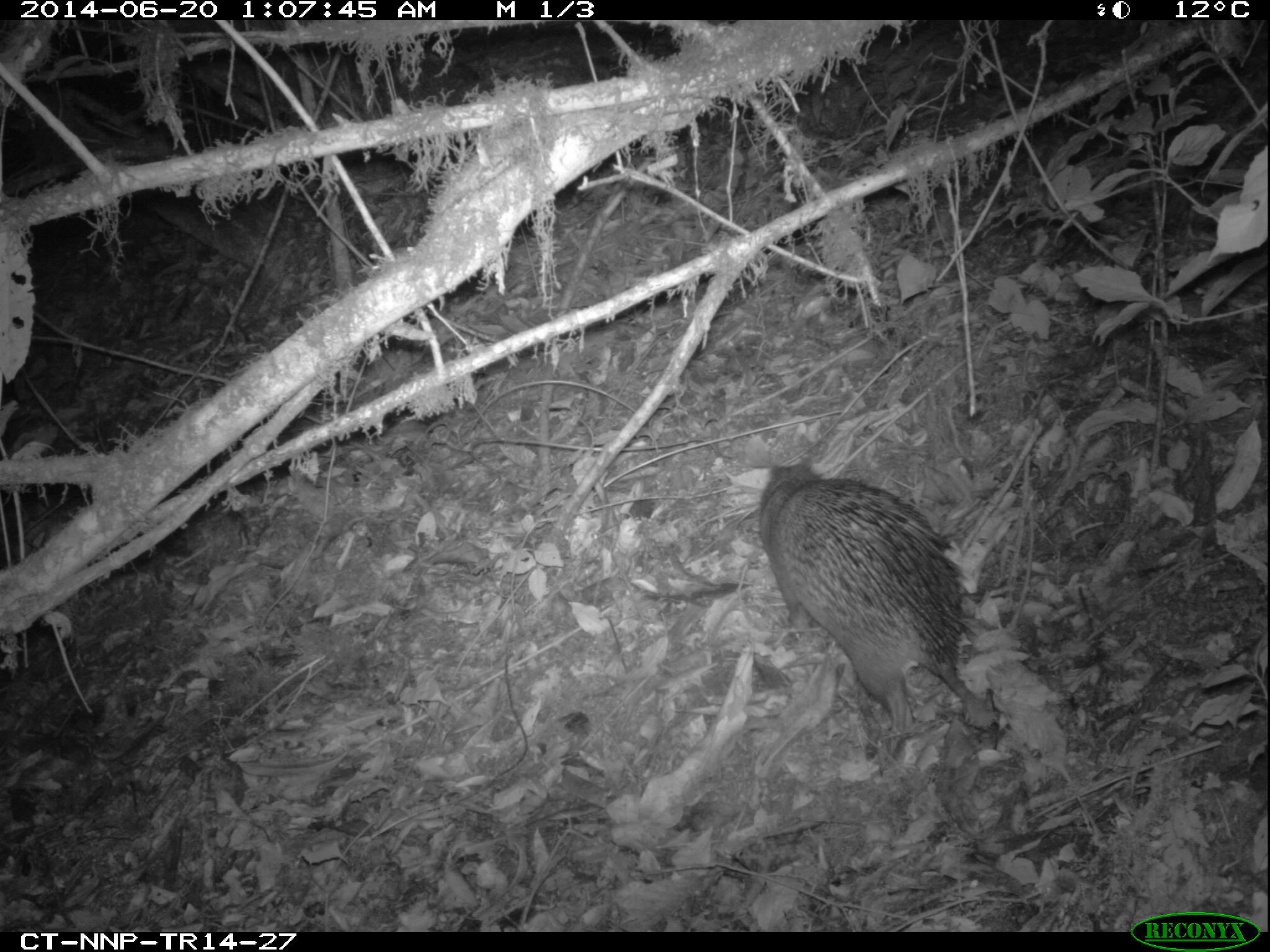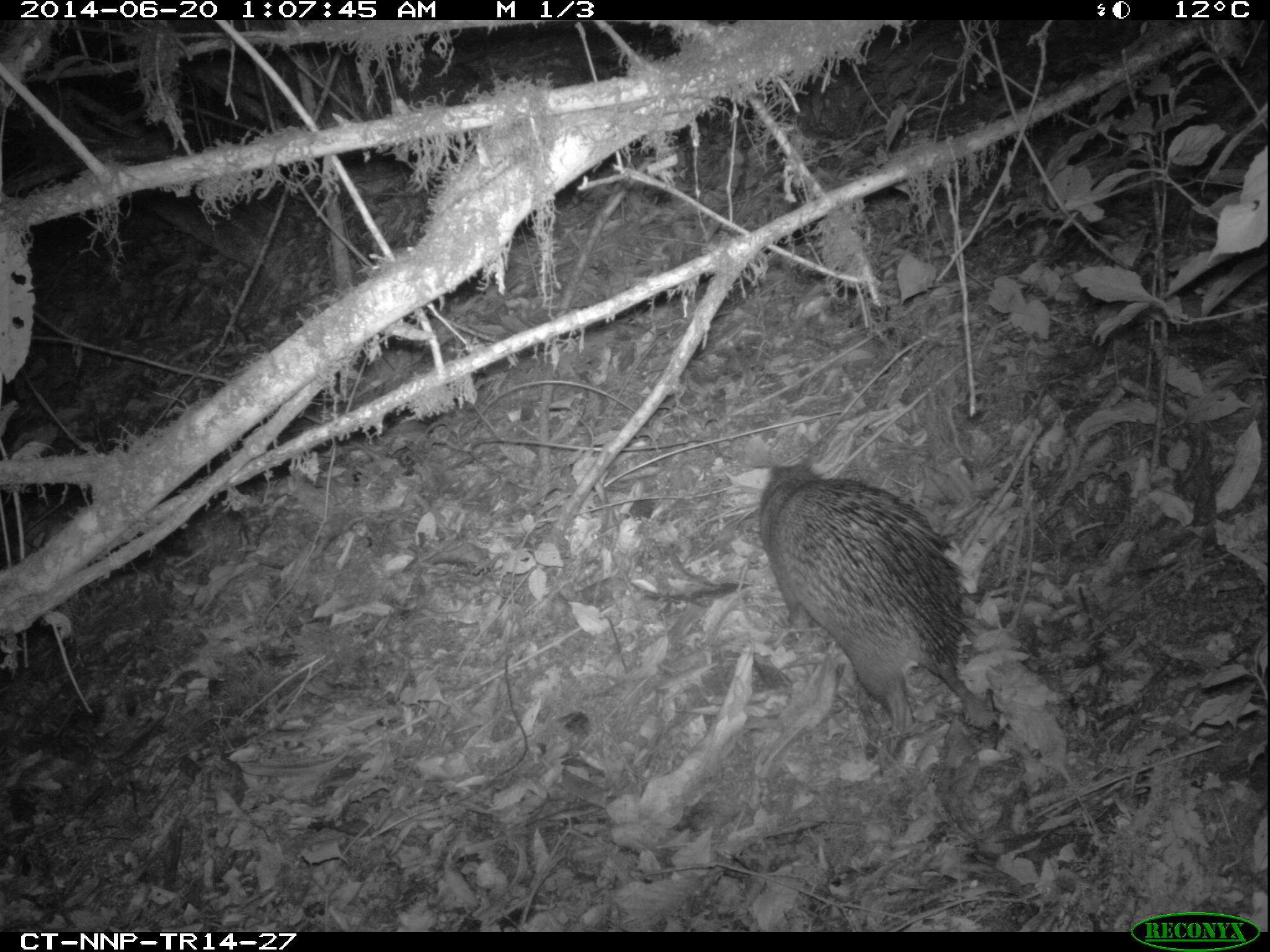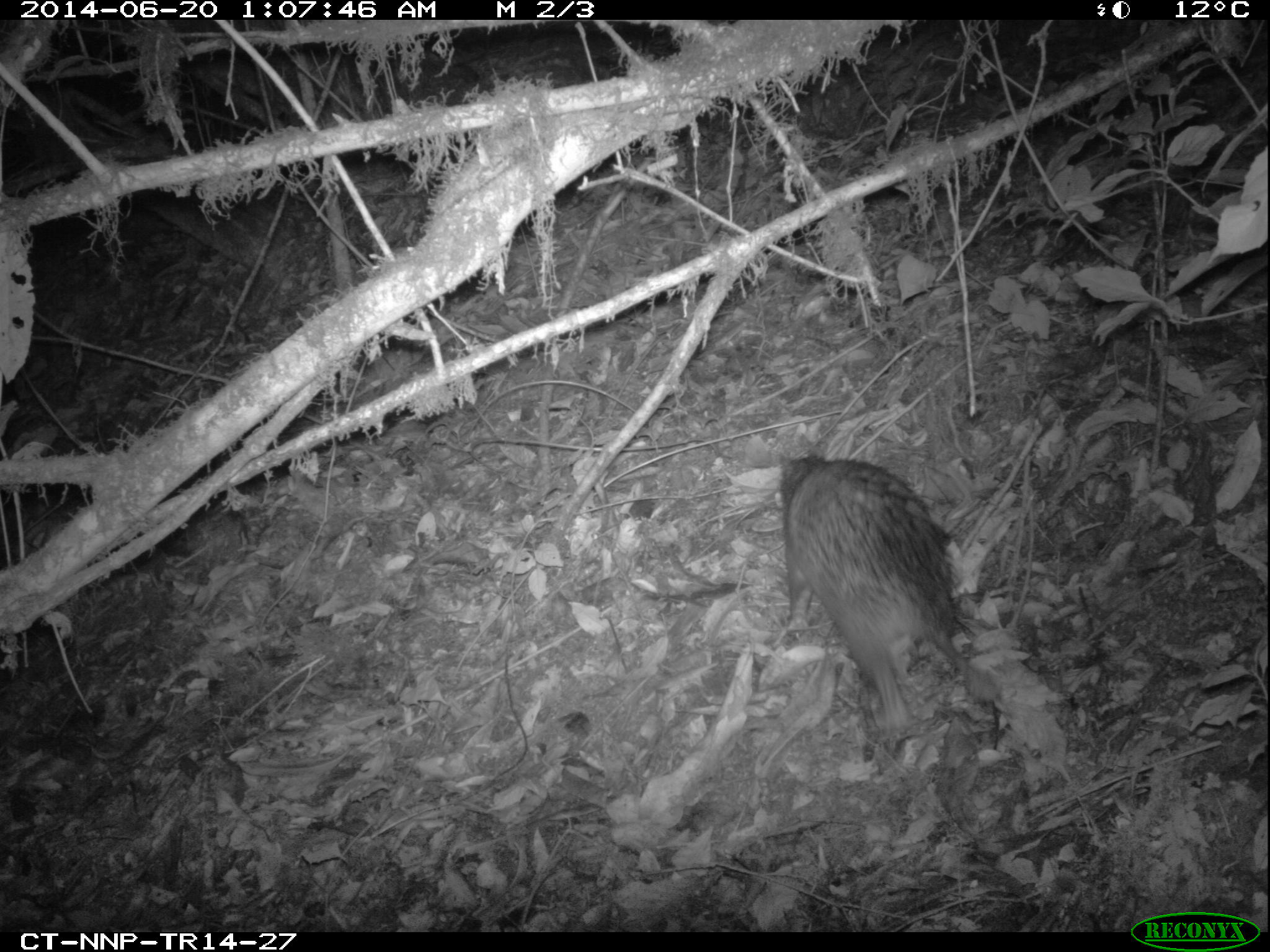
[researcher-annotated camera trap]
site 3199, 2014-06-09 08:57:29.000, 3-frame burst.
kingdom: Animalia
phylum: Chordata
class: Mammalia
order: Rodentia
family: Hystricidae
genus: Atherurus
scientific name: Atherurus africanus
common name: african brush-tailed porcupine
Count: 1.